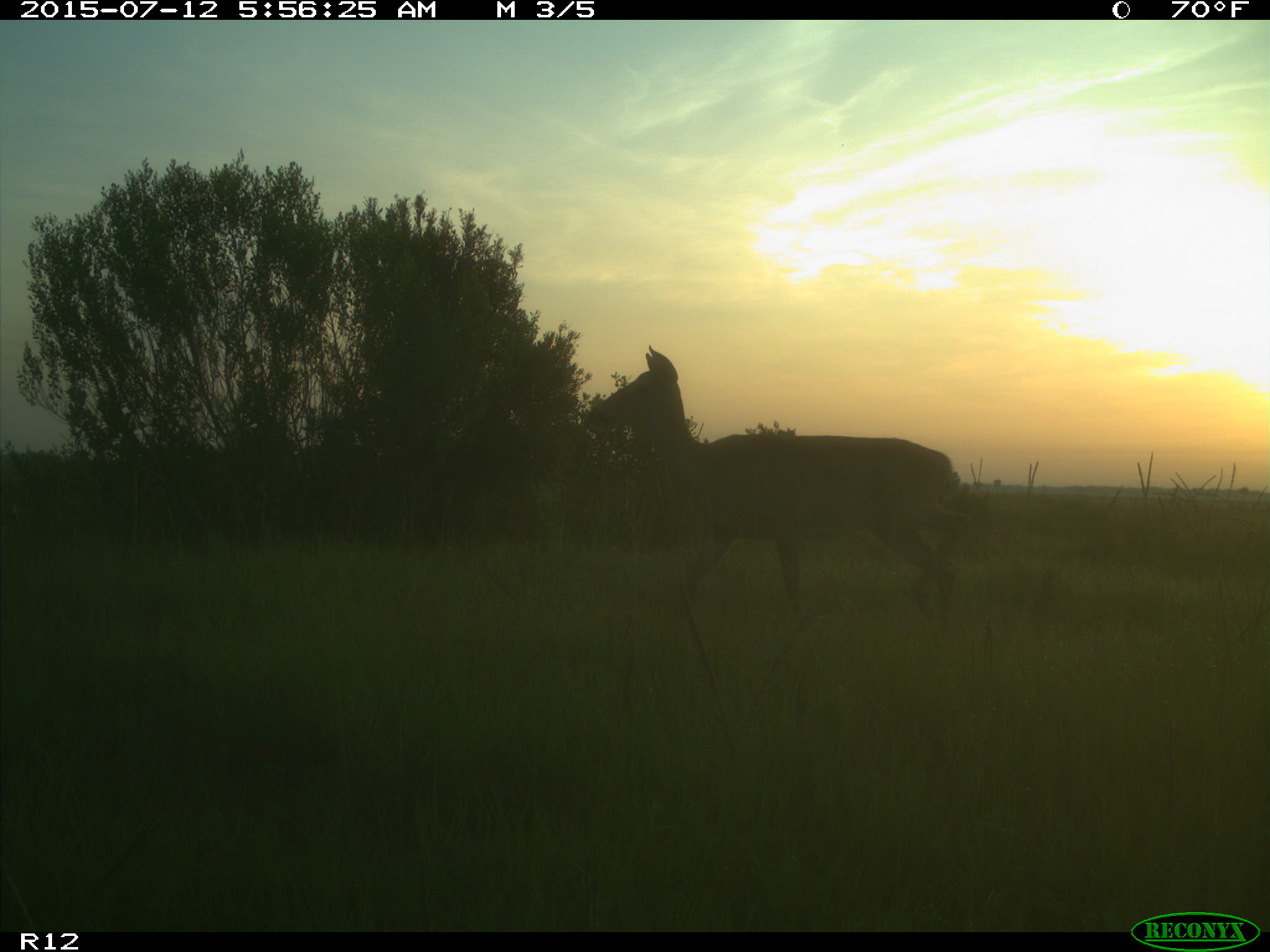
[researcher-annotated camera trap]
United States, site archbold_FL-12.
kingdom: Animalia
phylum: Chordata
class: Mammalia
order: Artiodactyla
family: Cervidae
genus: Odocoileus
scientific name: Odocoileus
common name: deer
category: unidentified deer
Unidentified deer (deer) (Odocoileus).